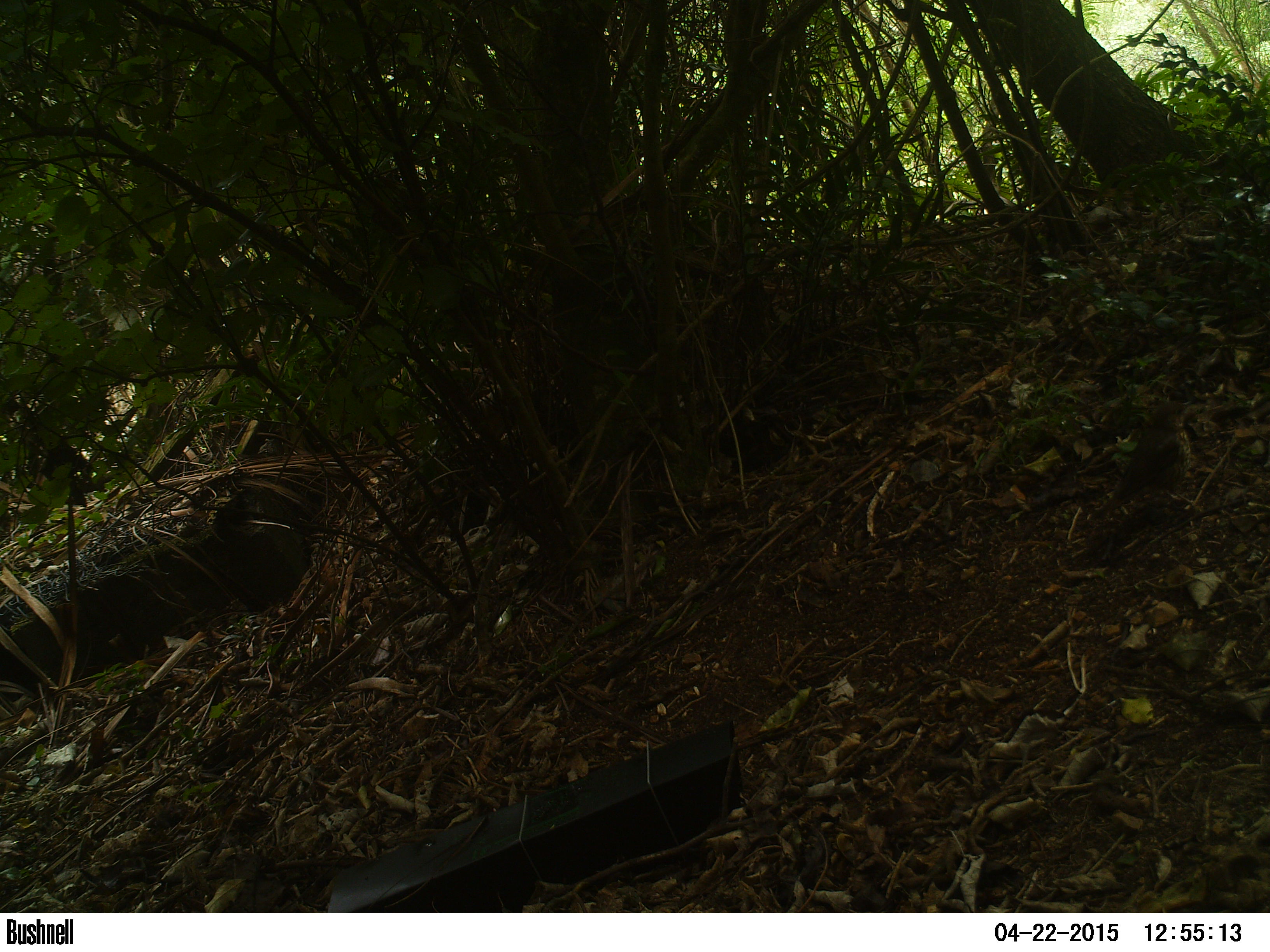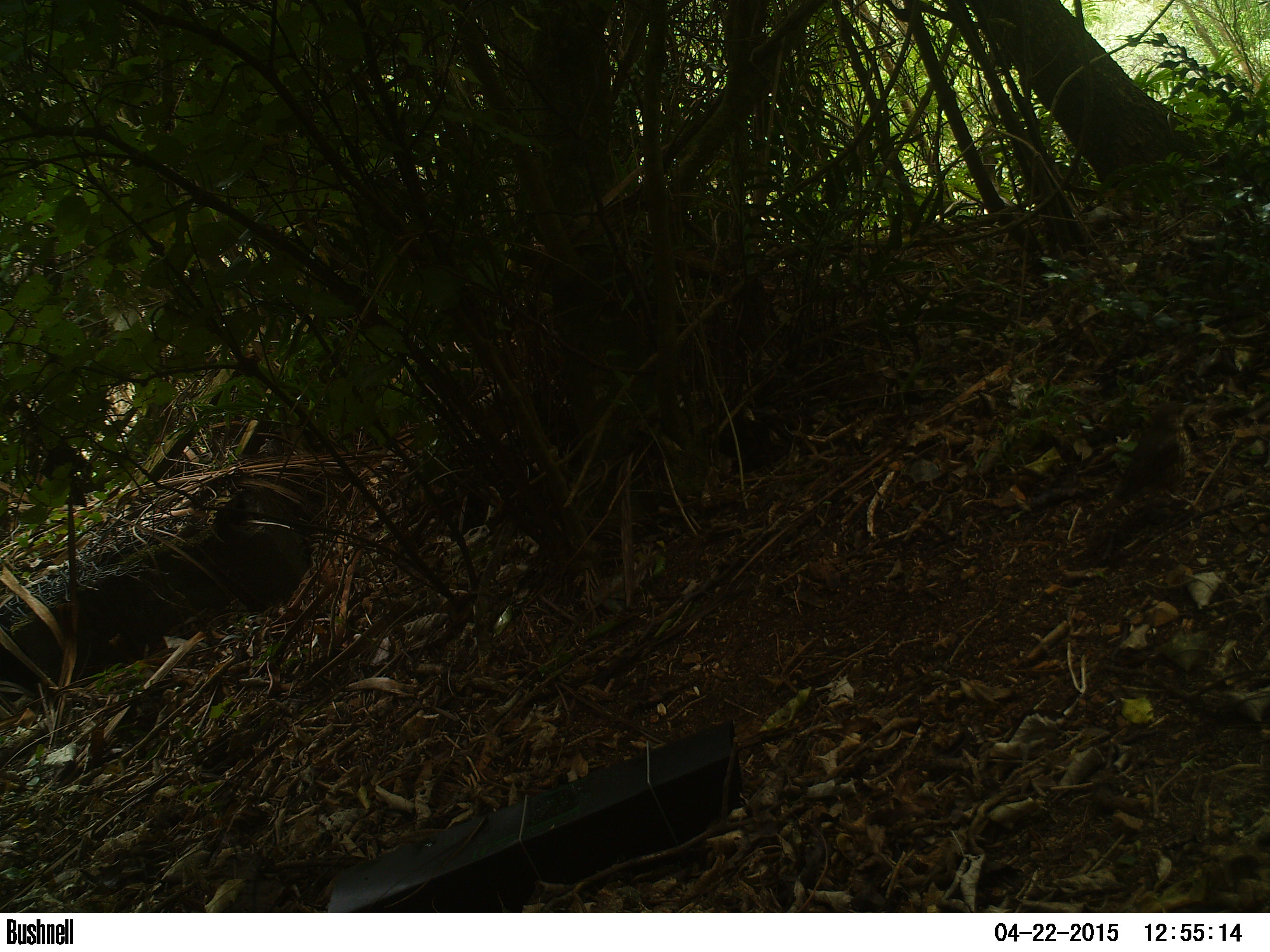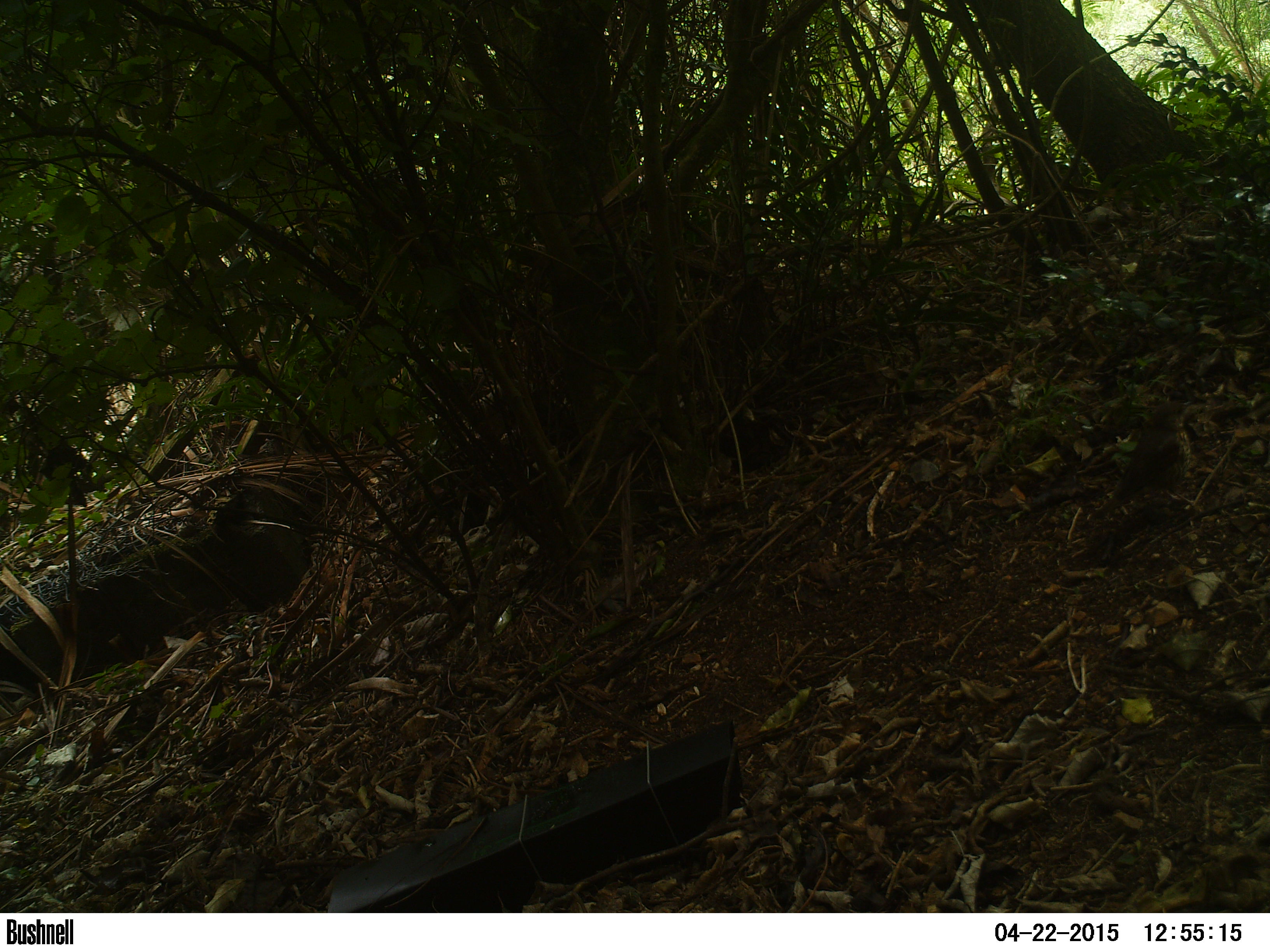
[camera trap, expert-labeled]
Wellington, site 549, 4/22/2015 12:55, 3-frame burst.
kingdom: Animalia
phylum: Chordata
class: Aves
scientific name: Aves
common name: bird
Bird (Aves).